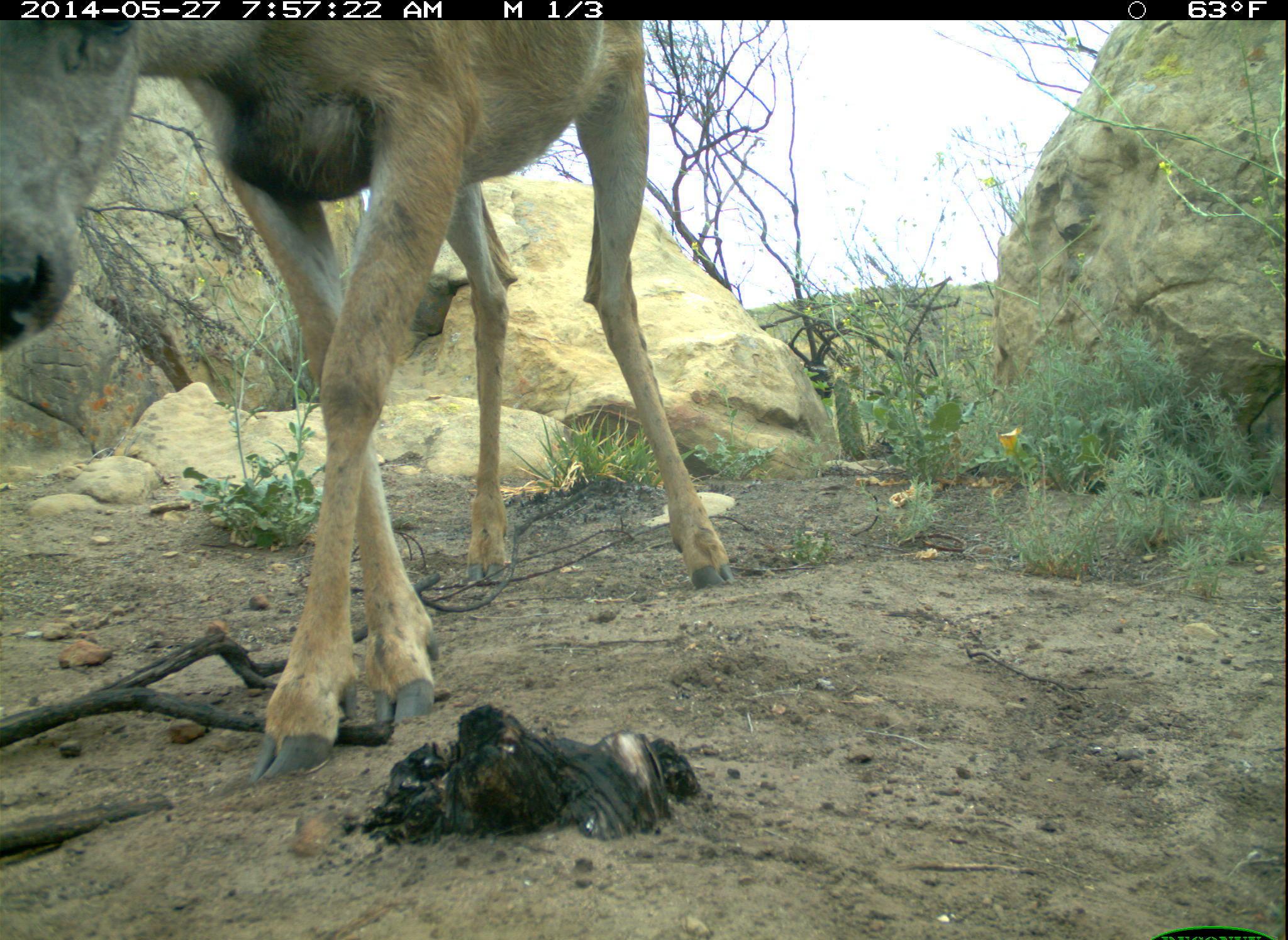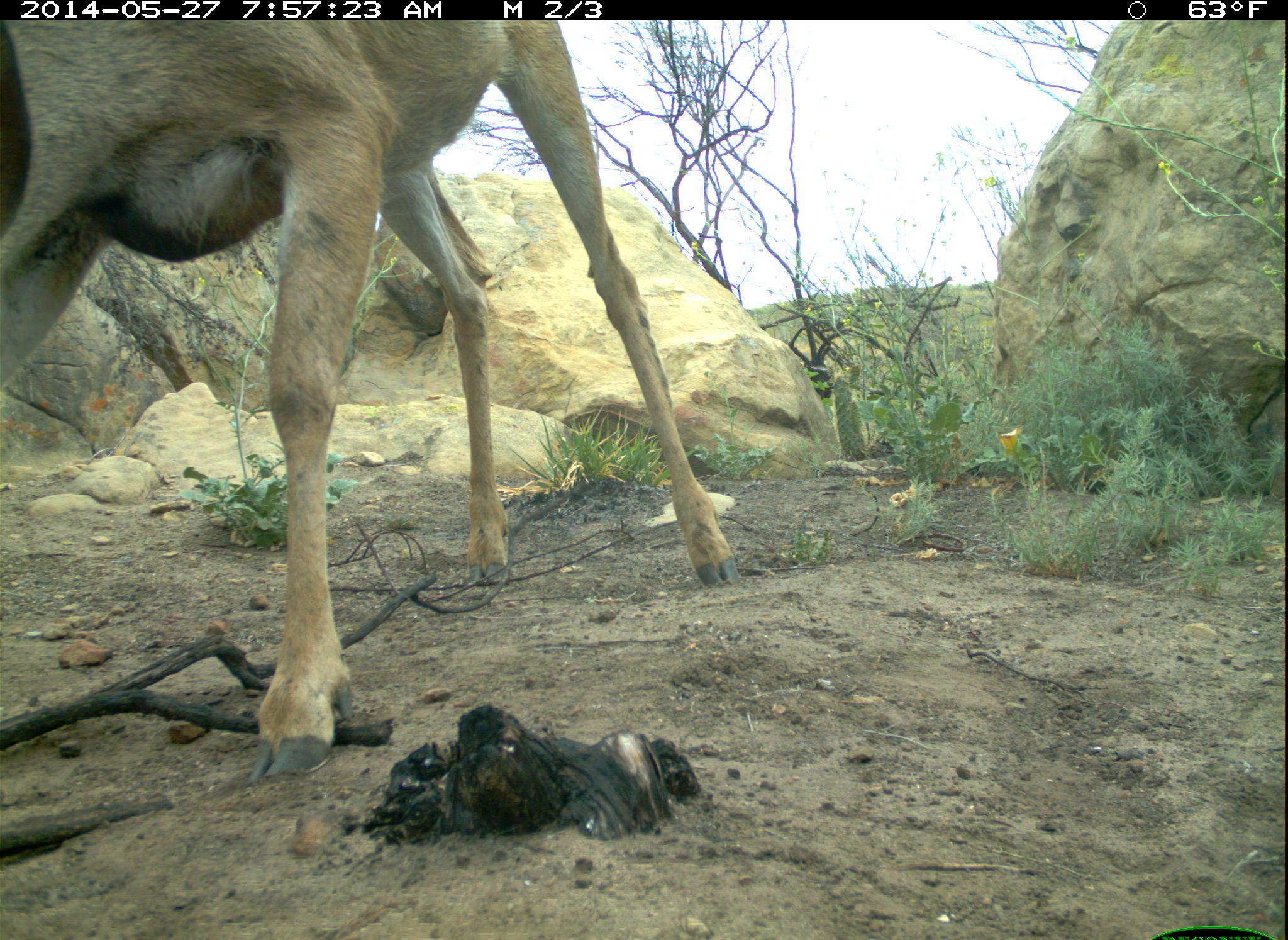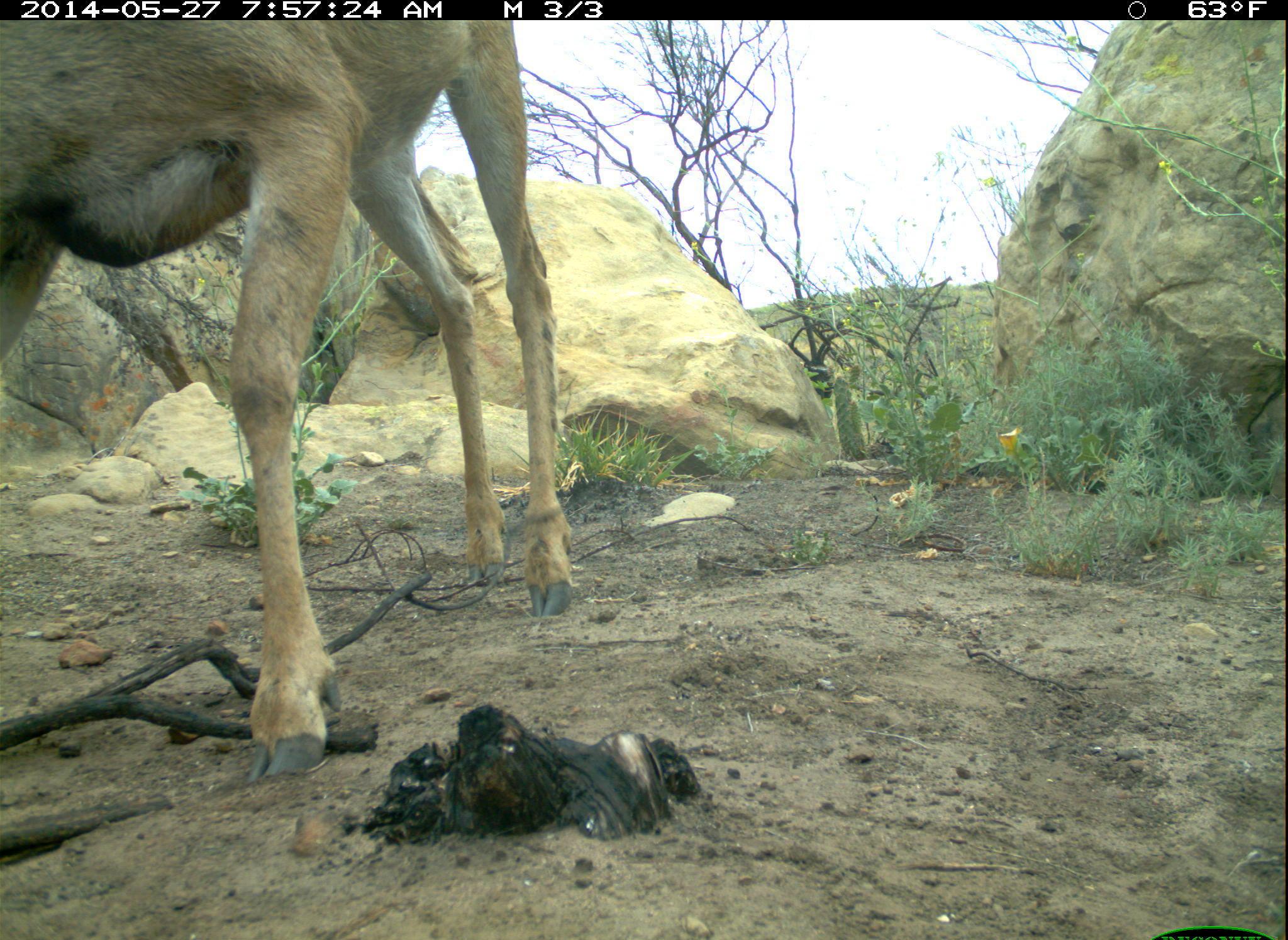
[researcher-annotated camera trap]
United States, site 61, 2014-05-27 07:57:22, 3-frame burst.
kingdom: Animalia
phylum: Chordata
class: Mammalia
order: Artiodactyla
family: Cervidae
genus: Odocoileus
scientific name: Odocoileus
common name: deer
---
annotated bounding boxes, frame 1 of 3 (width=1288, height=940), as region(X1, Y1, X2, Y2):
deer: region(0, 5, 734, 784)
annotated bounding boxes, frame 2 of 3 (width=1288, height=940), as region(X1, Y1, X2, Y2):
deer: region(0, 19, 747, 789)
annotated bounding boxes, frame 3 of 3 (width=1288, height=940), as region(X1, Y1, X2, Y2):
deer: region(5, 16, 584, 789)